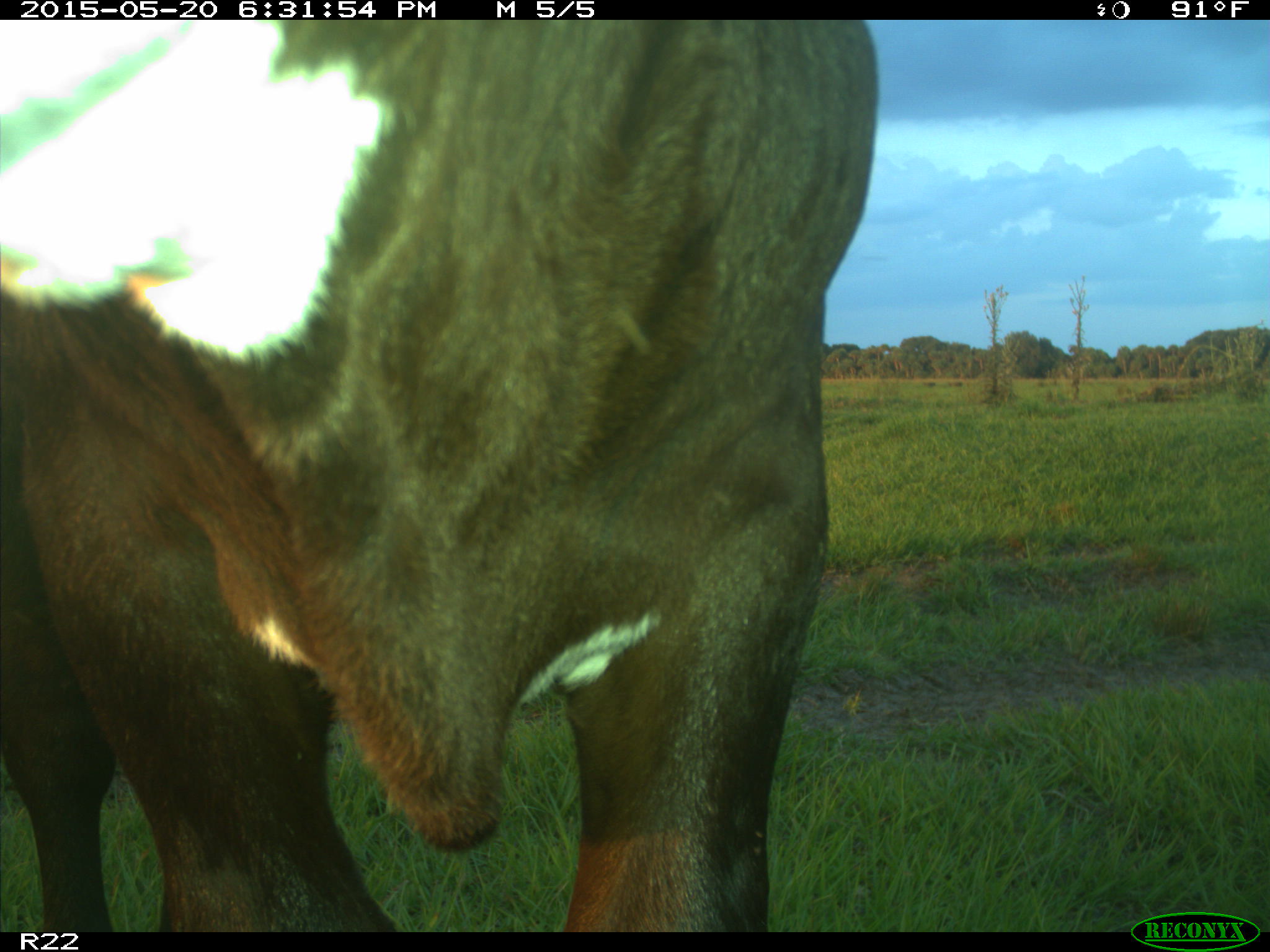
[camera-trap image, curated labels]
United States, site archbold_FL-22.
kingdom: Animalia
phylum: Chordata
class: Mammalia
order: Artiodactyla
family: Bovidae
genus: Bos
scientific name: Bos taurus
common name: domestic cow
Bos taurus (domestic cow).